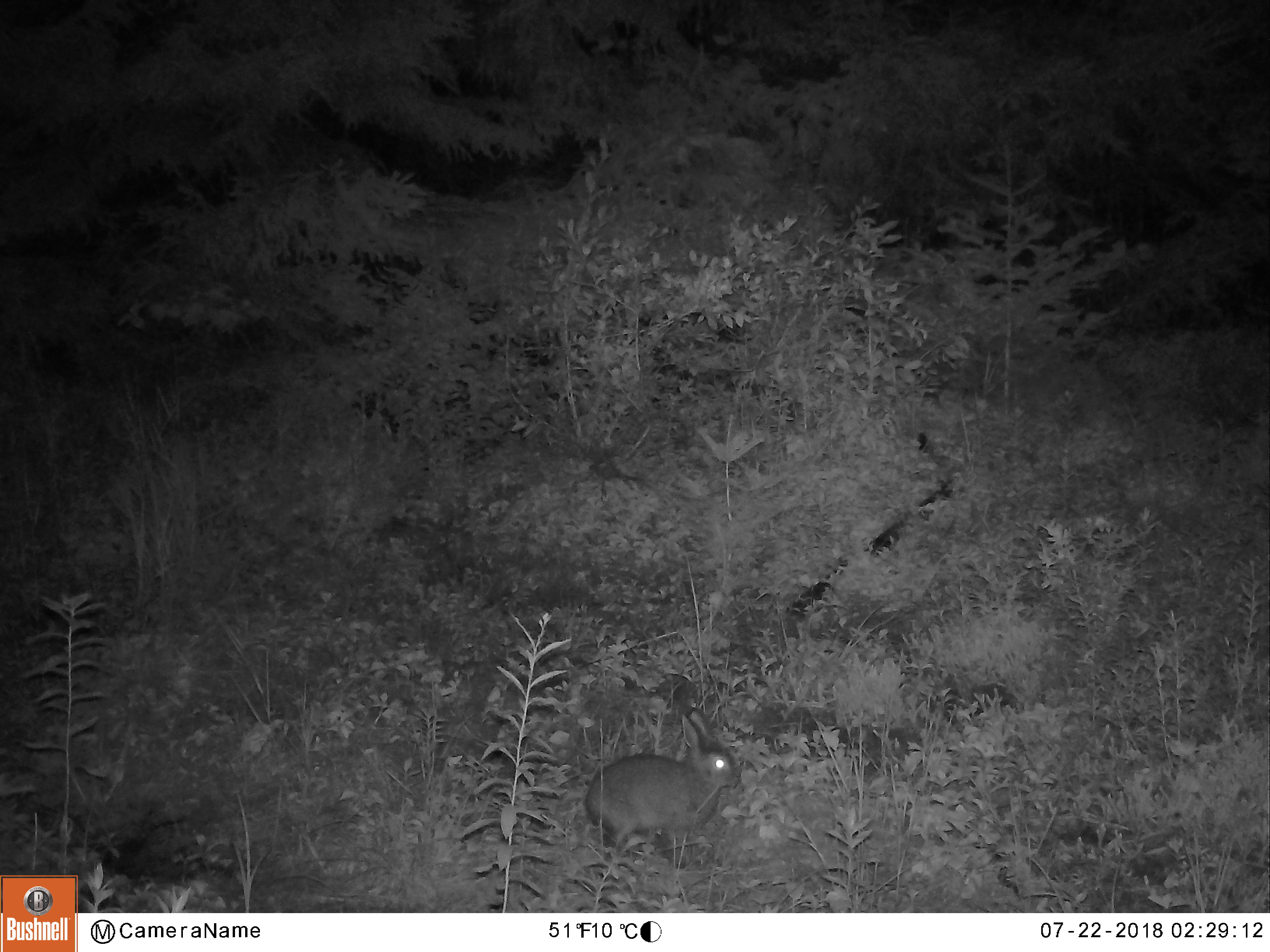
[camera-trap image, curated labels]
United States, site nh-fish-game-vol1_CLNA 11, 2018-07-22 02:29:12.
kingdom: Animalia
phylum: Chordata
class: Mammalia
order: Lagomorpha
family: Leporidae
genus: Lepus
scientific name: Lepus americanus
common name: snowshoe hare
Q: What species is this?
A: Snowshoe hare (Lepus americanus).